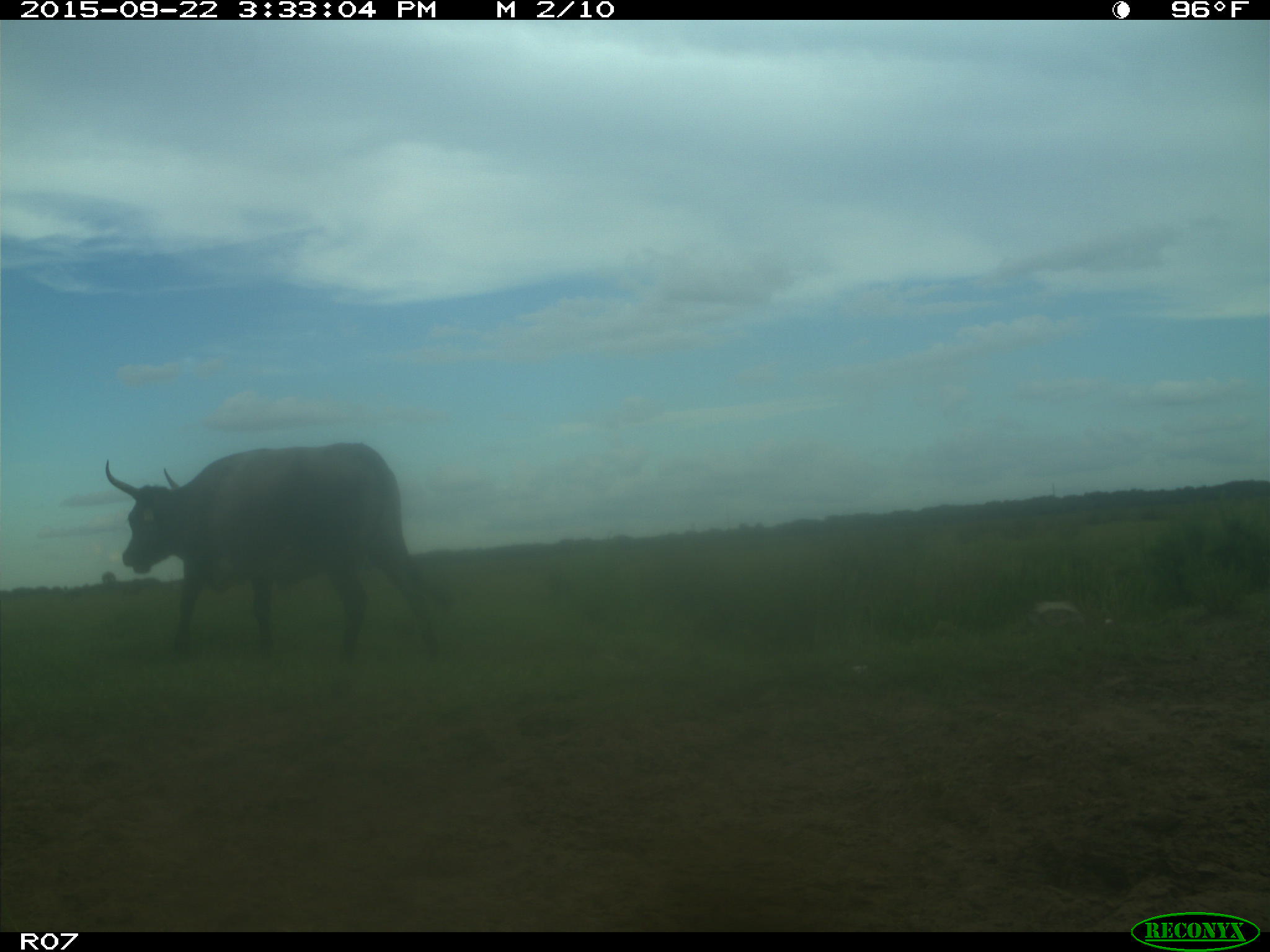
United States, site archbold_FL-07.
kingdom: Animalia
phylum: Chordata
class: Mammalia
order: Artiodactyla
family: Bovidae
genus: Bos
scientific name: Bos taurus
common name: domestic cow